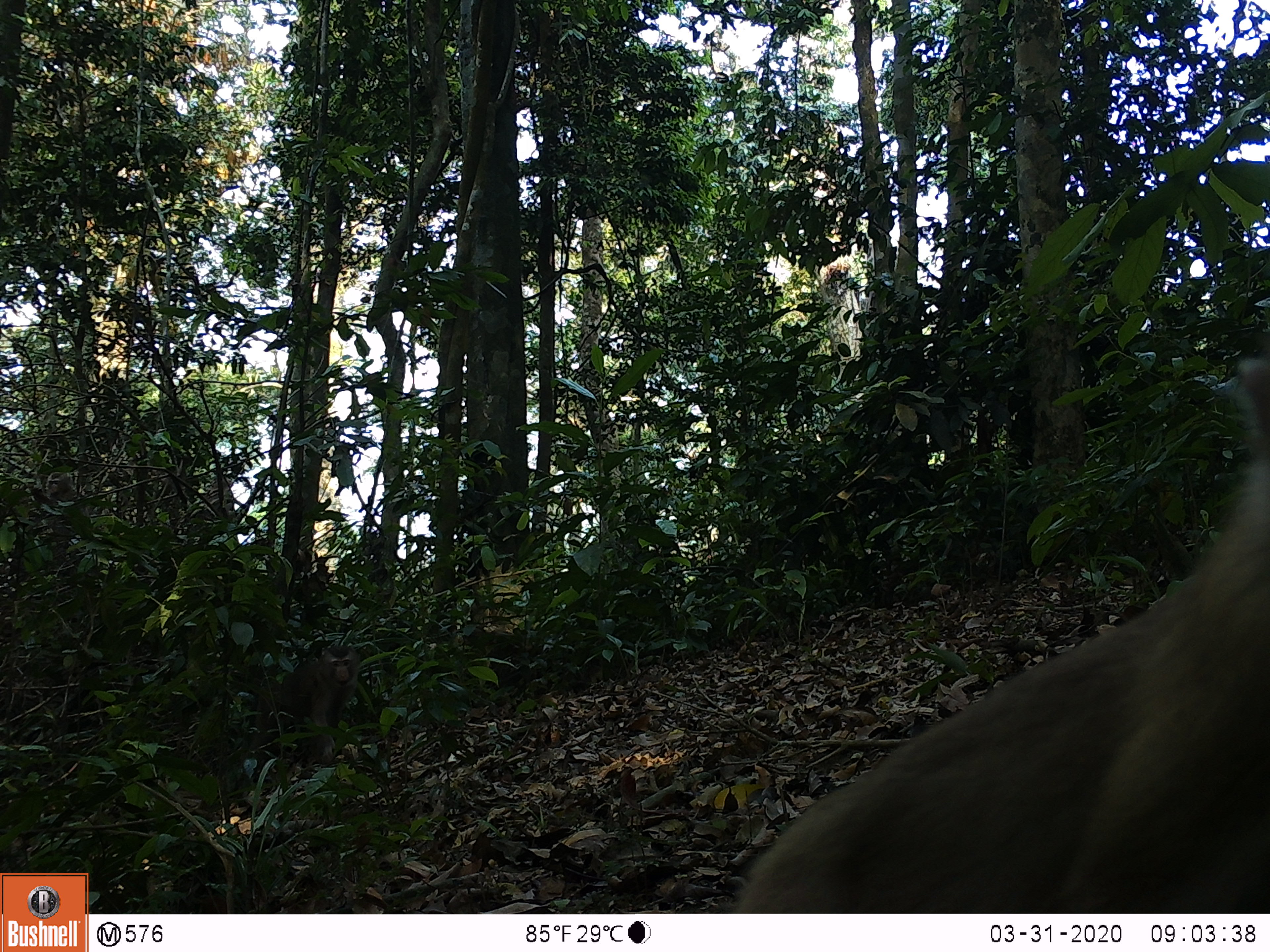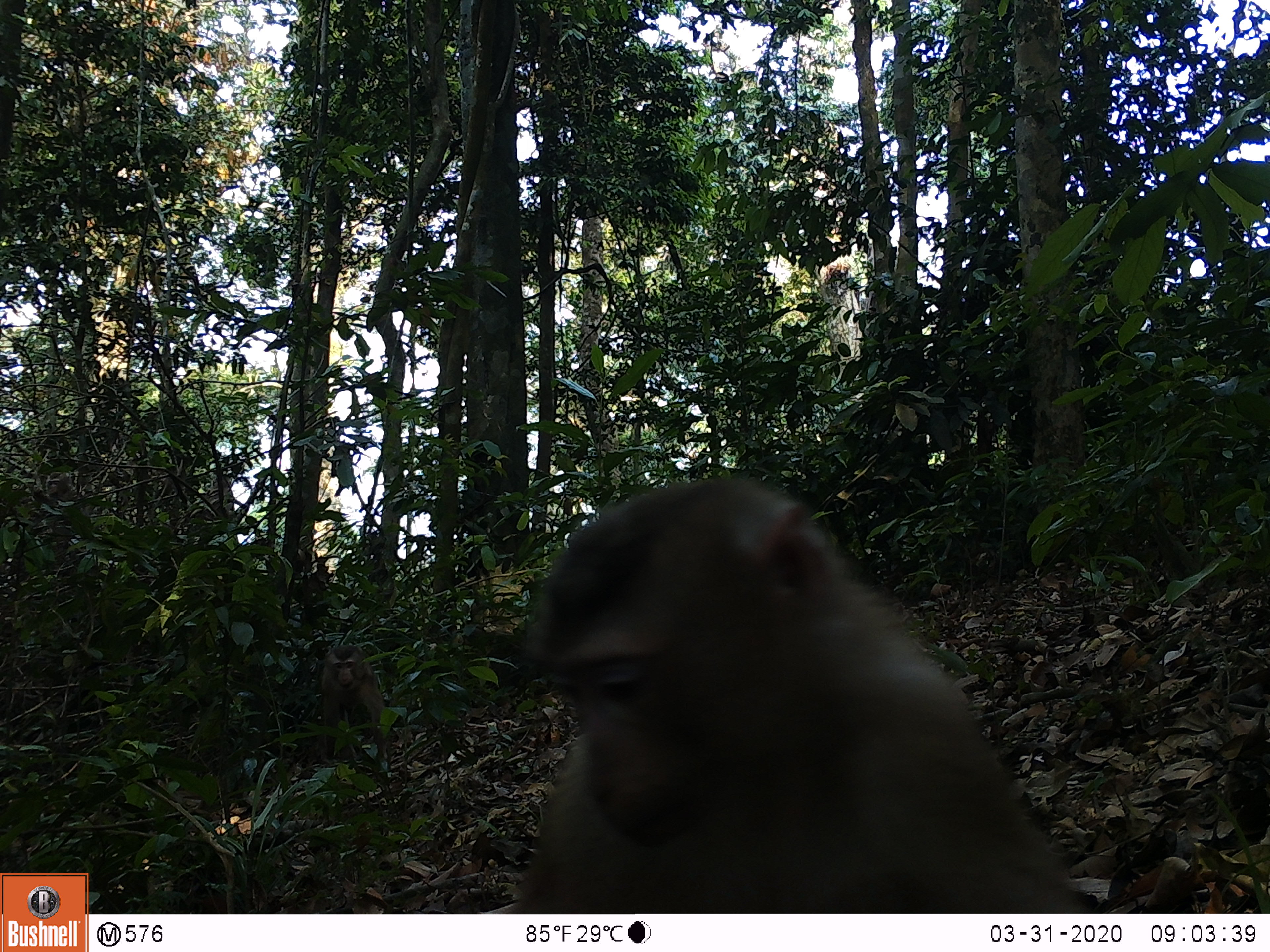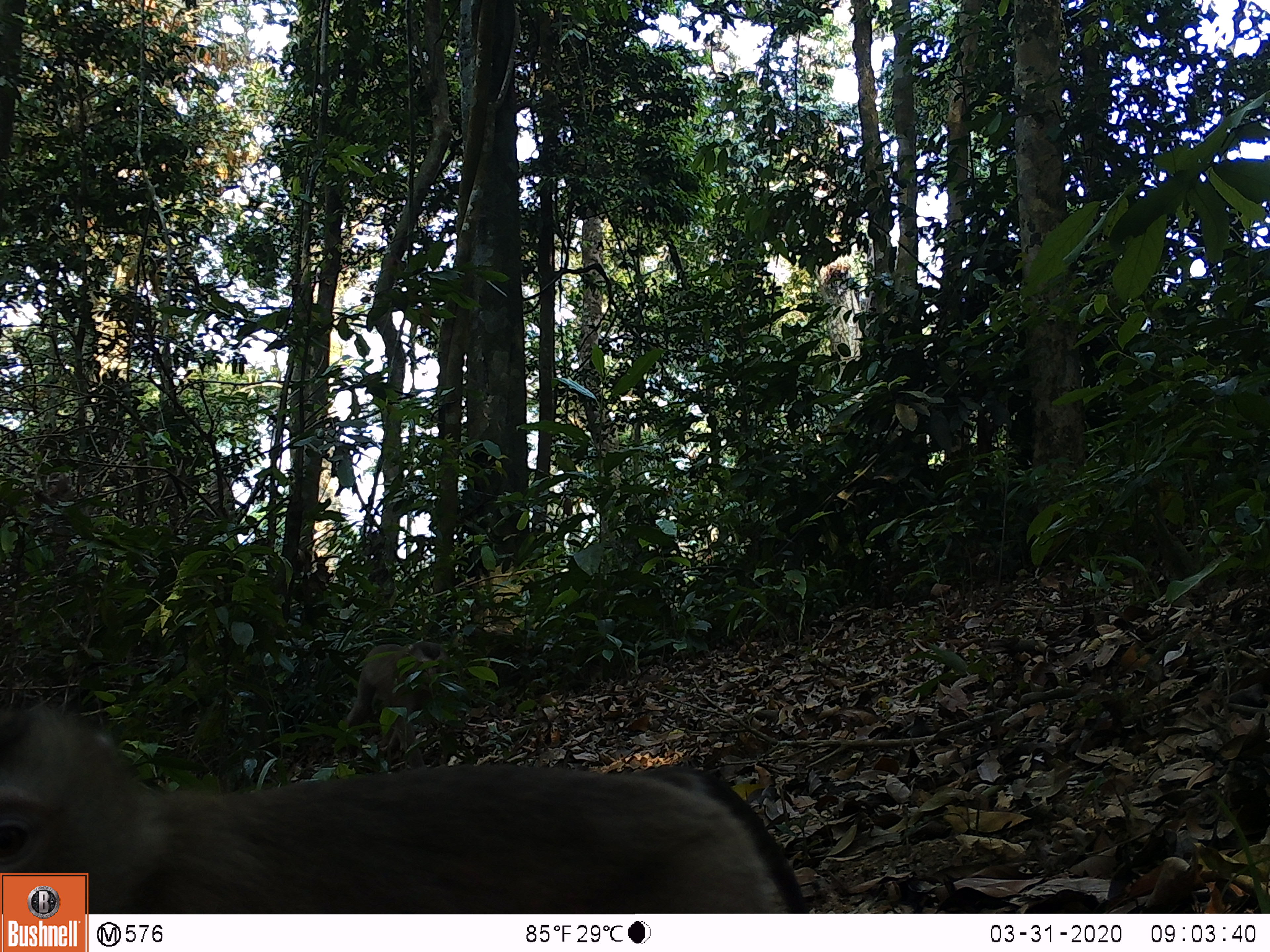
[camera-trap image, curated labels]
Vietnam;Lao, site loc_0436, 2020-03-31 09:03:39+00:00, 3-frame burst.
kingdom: Animalia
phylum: Chordata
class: Mammalia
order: Primates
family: Cercopithecidae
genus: Macaca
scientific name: Macaca nemestrina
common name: pig-tailed macaque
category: pig tailed macaque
Pig tailed macaque (pig-tailed macaque) (Macaca nemestrina). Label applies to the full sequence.